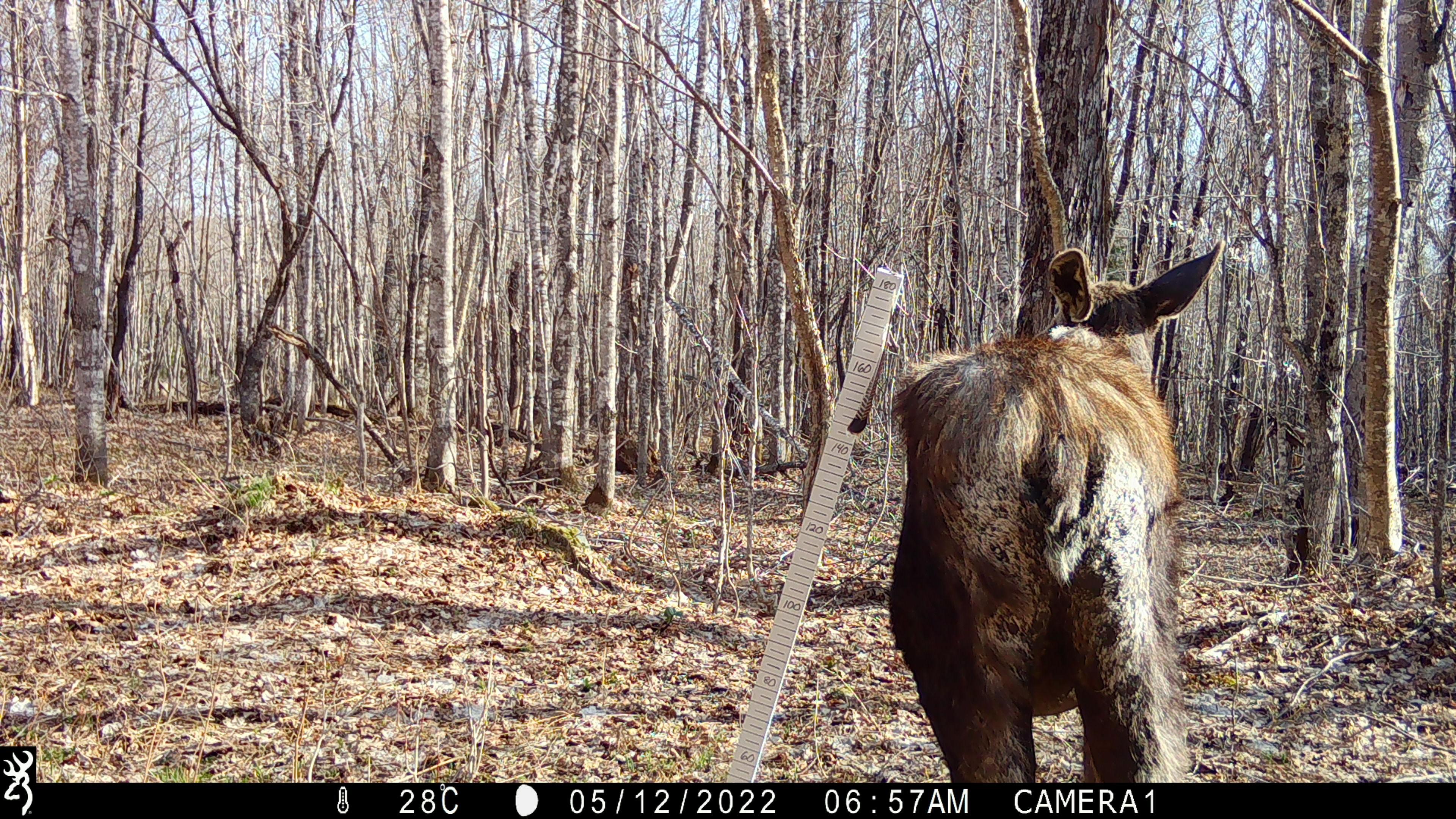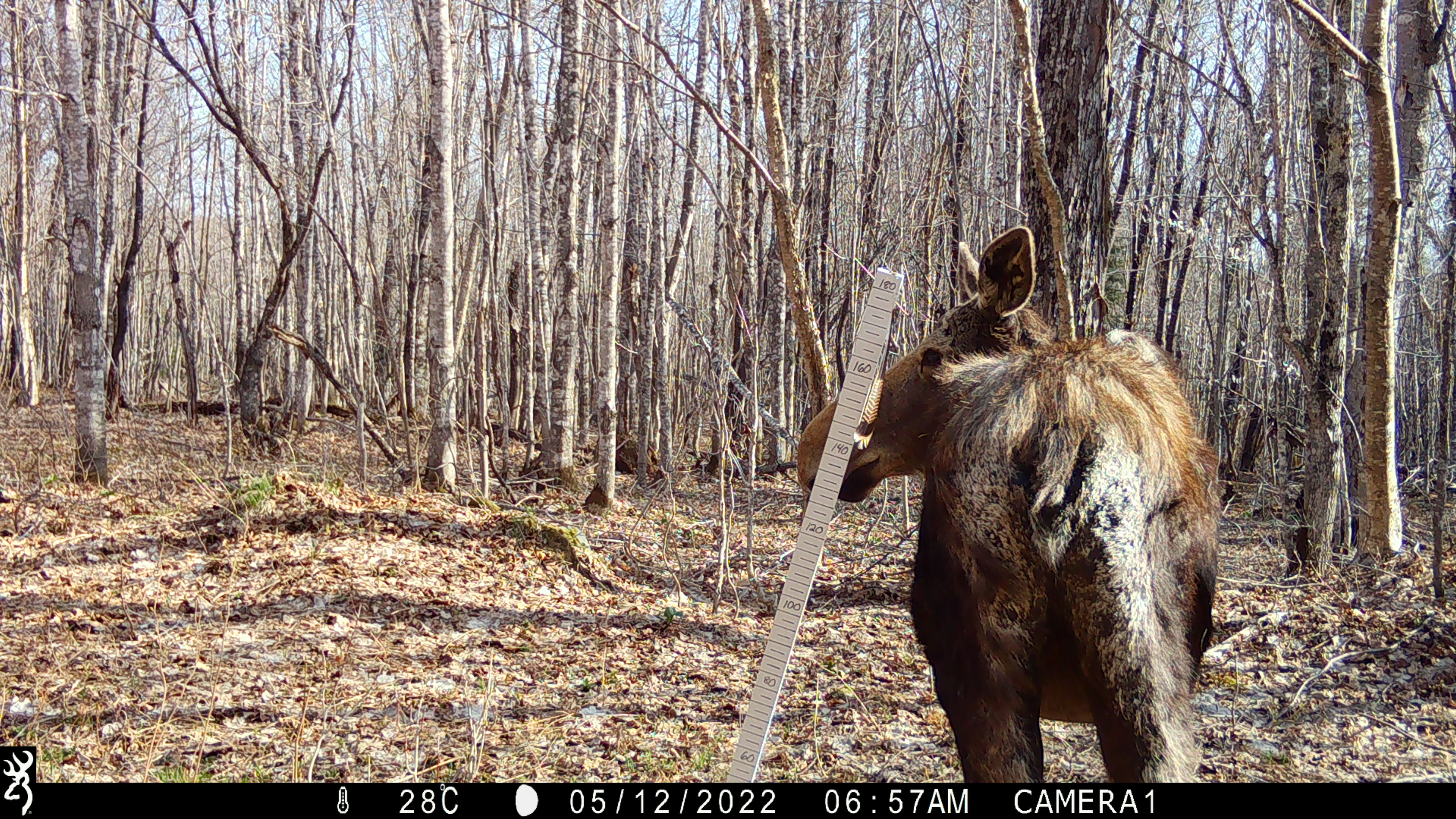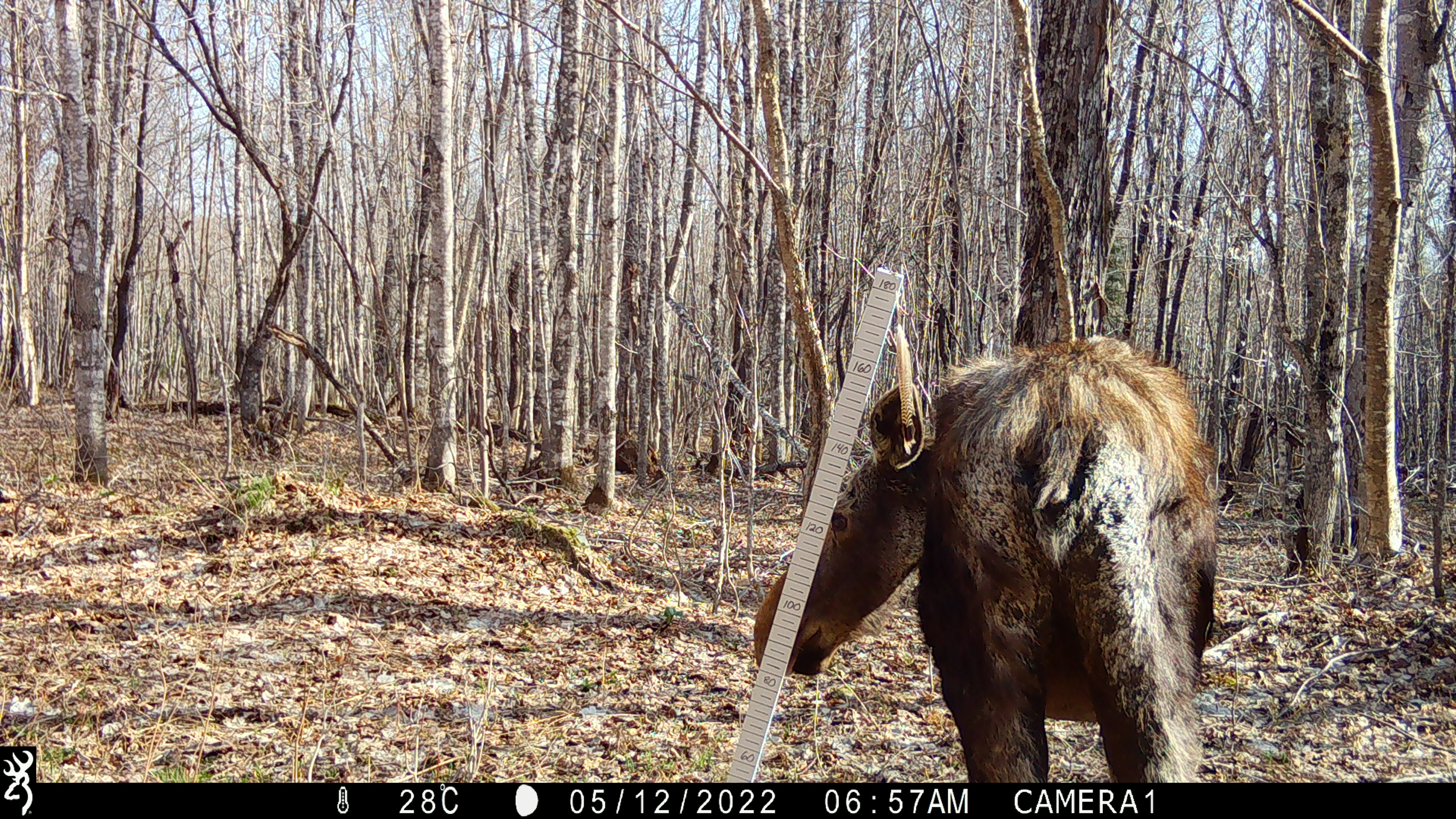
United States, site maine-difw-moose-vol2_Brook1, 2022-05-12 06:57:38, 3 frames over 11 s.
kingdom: Animalia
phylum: Chordata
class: Mammalia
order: Artiodactyla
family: Cervidae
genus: Alces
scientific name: Alces alces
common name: moose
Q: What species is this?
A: Moose (Alces alces).